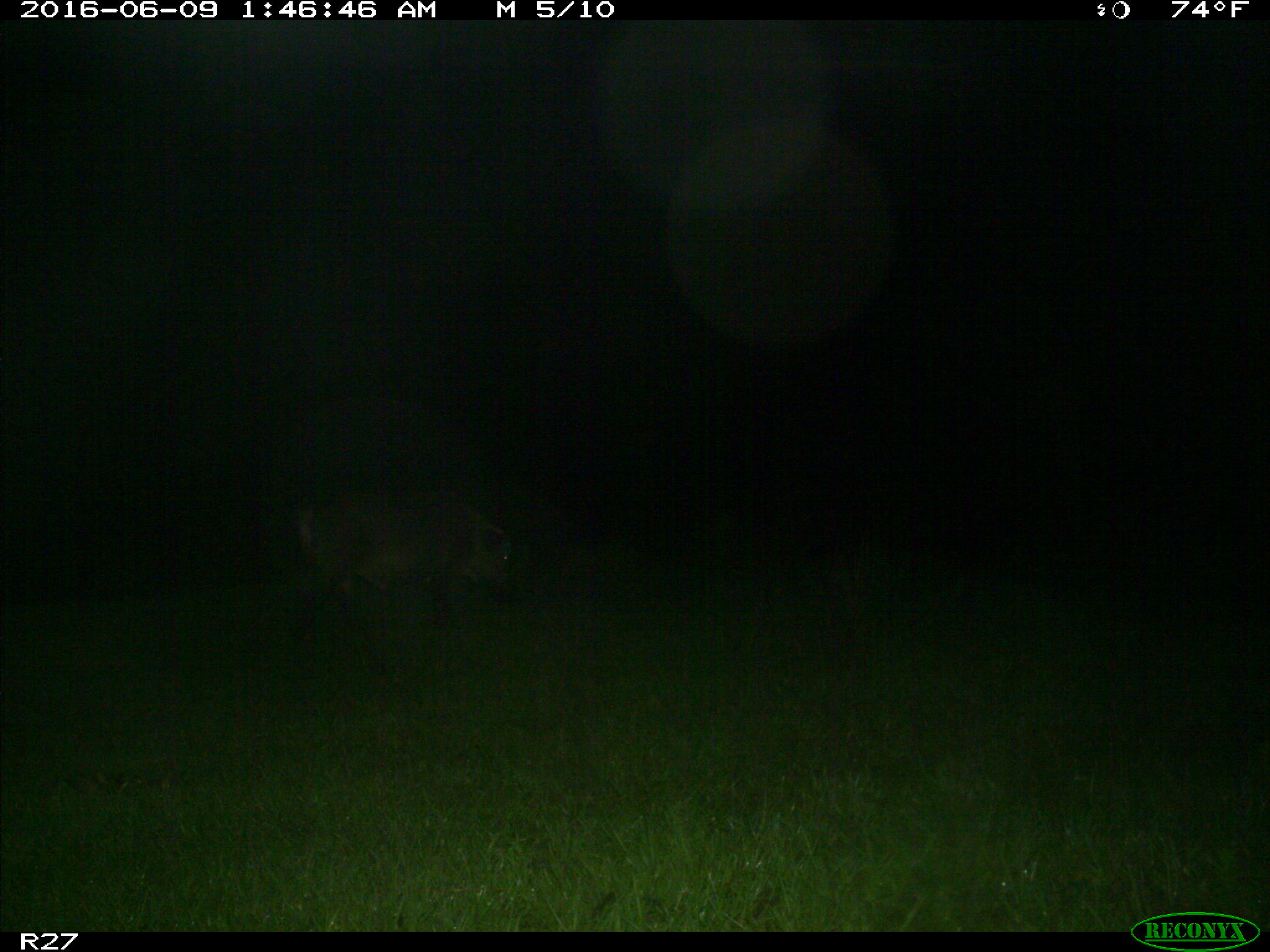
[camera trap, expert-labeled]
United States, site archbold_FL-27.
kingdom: Animalia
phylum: Chordata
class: Mammalia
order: Artiodactyla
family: Suidae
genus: Sus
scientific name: Sus scrofa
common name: wild boar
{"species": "Sus scrofa (wild boar)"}